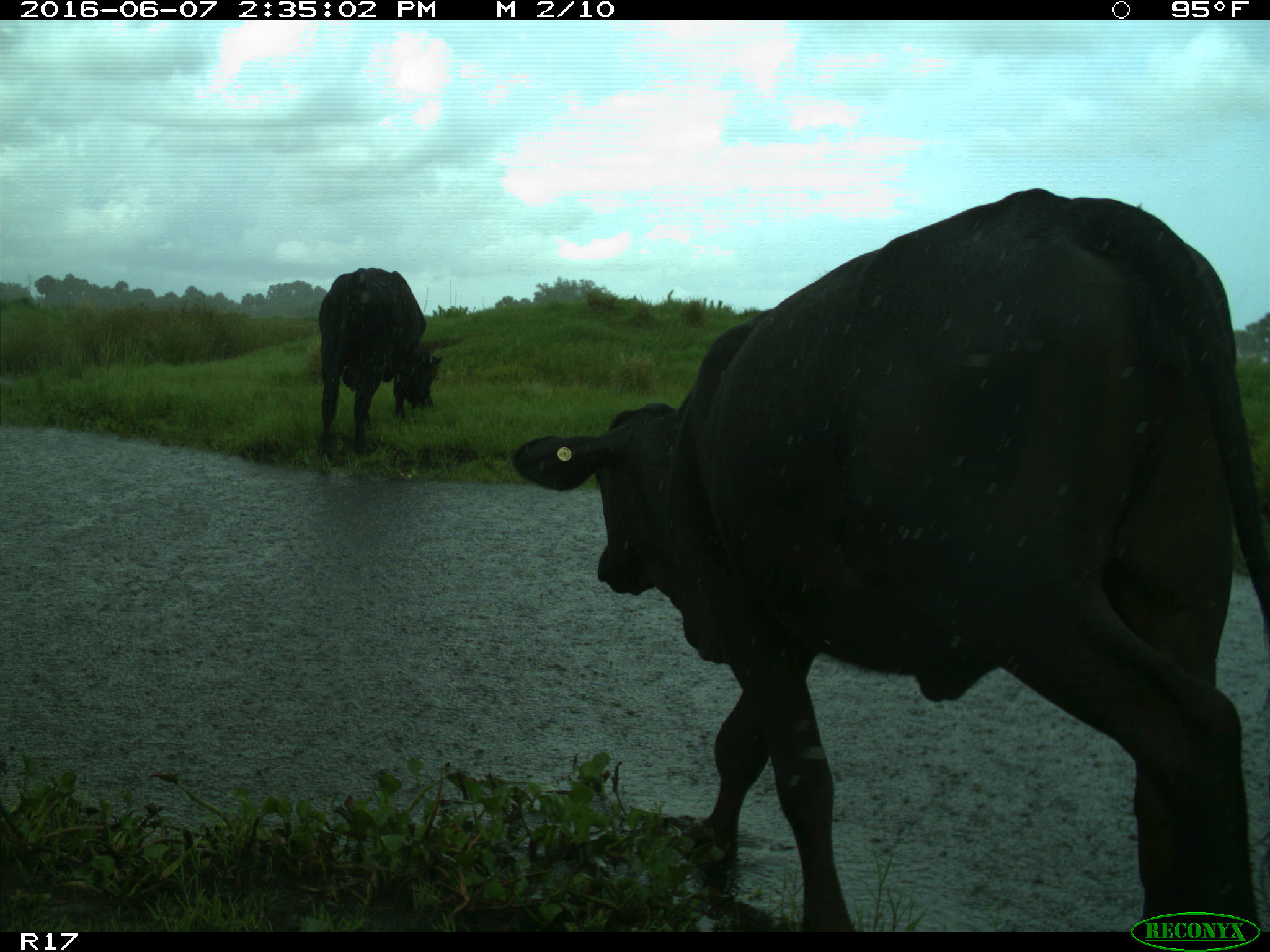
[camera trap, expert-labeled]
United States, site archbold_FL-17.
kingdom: Animalia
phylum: Chordata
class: Mammalia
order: Artiodactyla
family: Bovidae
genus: Bos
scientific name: Bos taurus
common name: domestic cow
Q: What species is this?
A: Bos taurus (domestic cow).